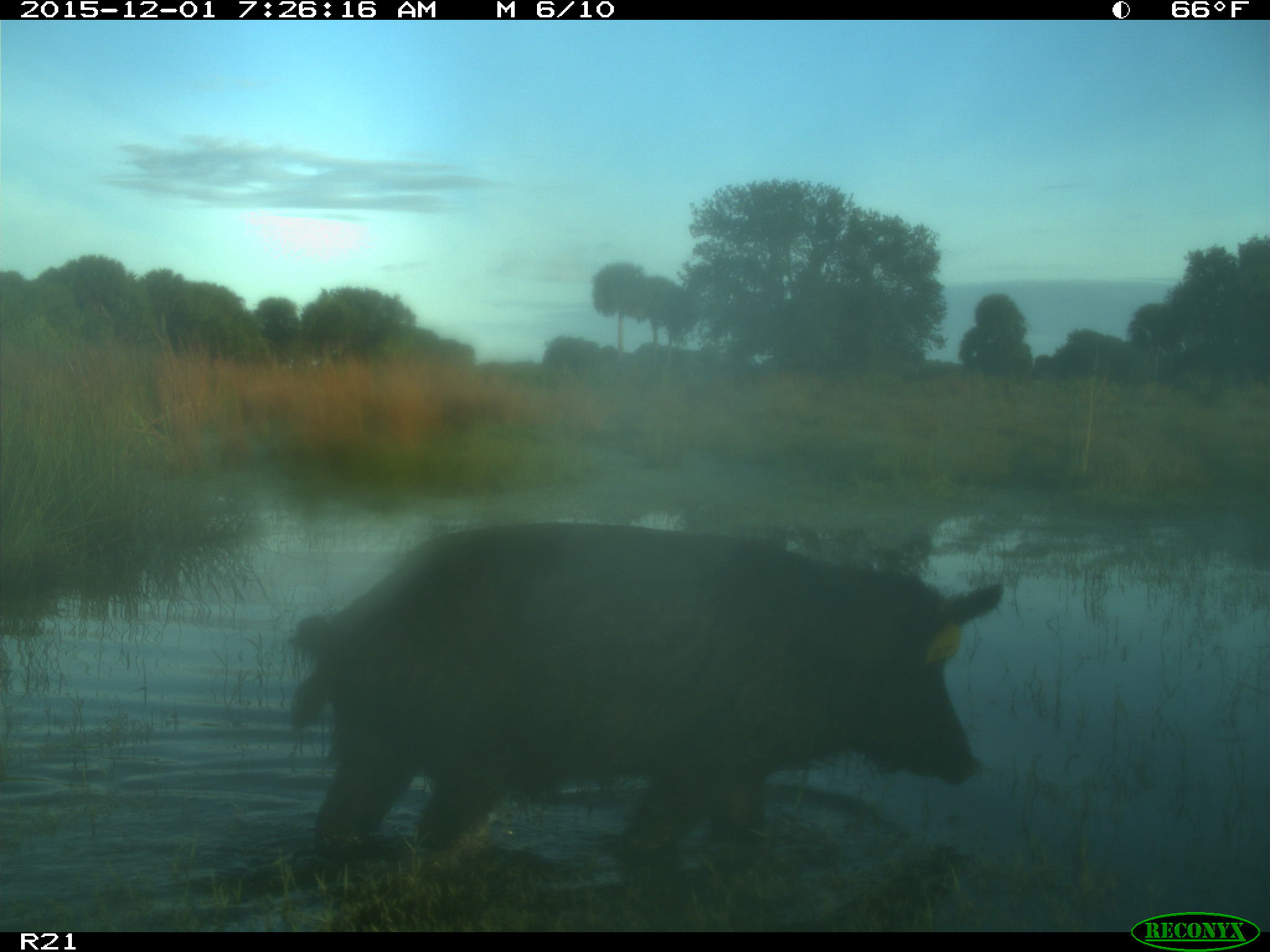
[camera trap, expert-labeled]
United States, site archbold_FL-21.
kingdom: Animalia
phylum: Chordata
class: Mammalia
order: Artiodactyla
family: Suidae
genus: Sus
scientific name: Sus scrofa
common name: wild boar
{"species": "Sus scrofa (wild boar)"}